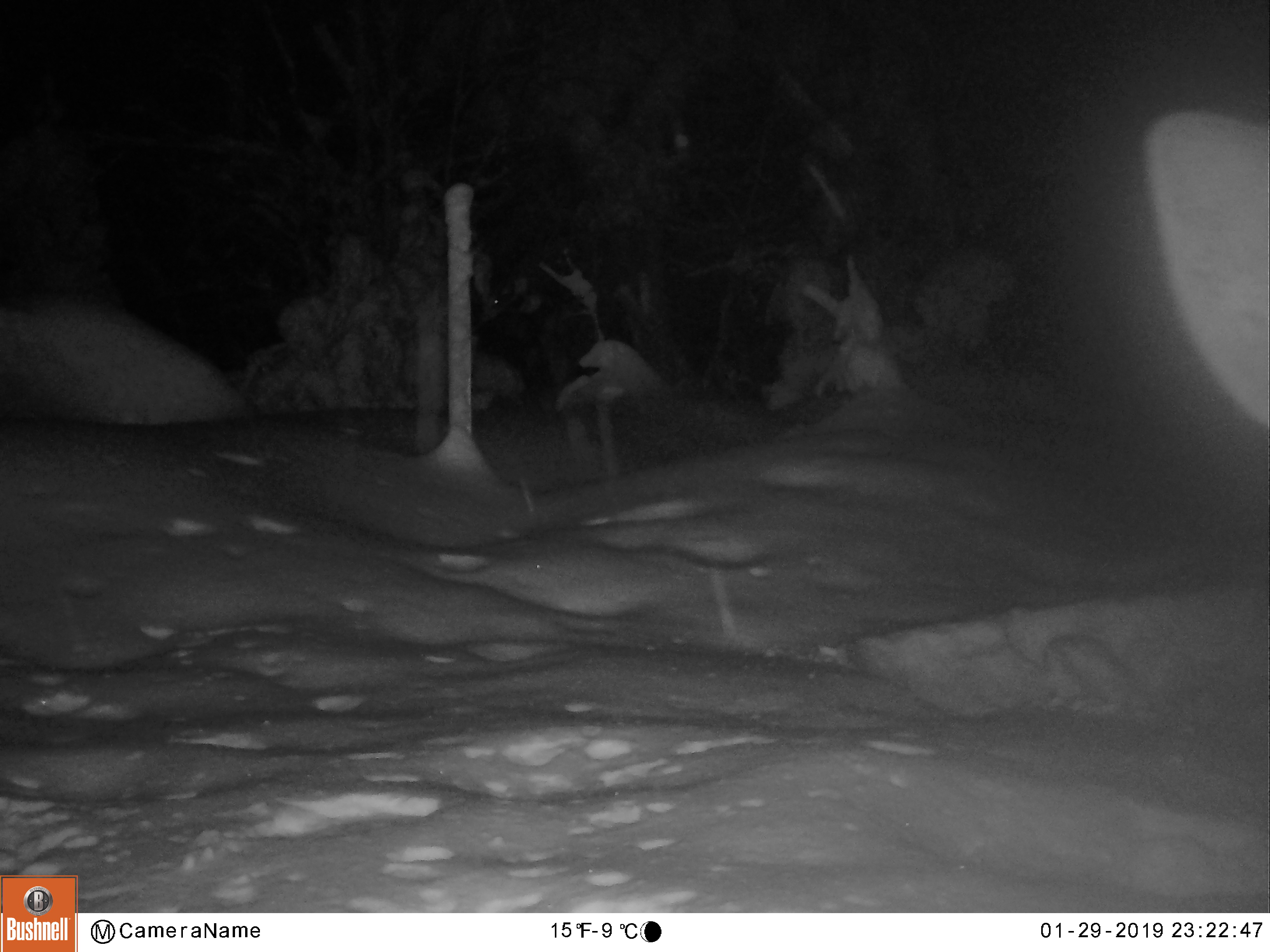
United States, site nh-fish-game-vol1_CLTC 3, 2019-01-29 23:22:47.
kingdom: Animalia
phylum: Chordata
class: Mammalia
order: Artiodactyla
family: Cervidae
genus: Alces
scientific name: Alces alces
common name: moose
Moose (Alces alces).